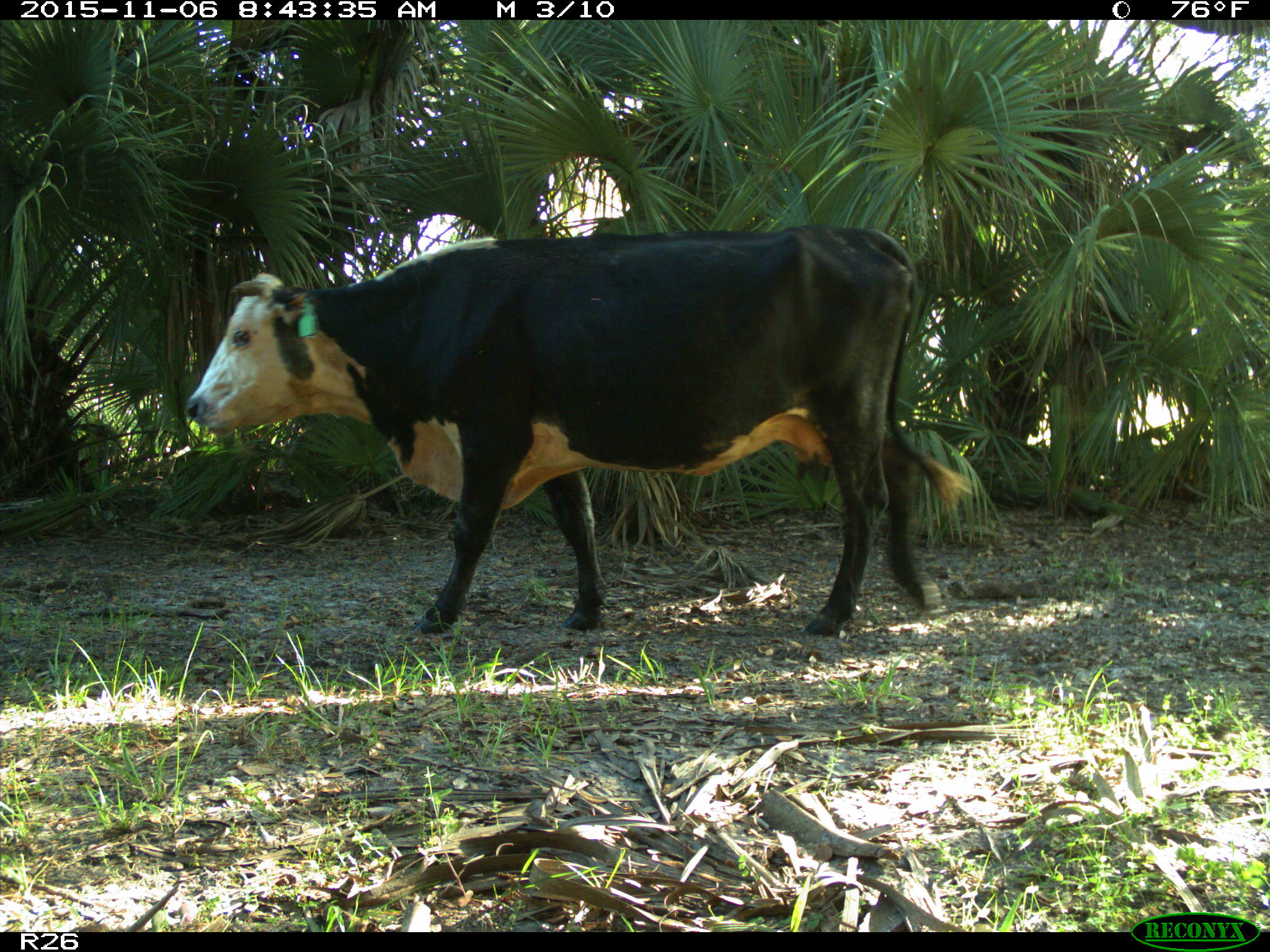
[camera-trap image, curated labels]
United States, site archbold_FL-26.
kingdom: Animalia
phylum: Chordata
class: Mammalia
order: Artiodactyla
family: Bovidae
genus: Bos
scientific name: Bos taurus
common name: domestic cow